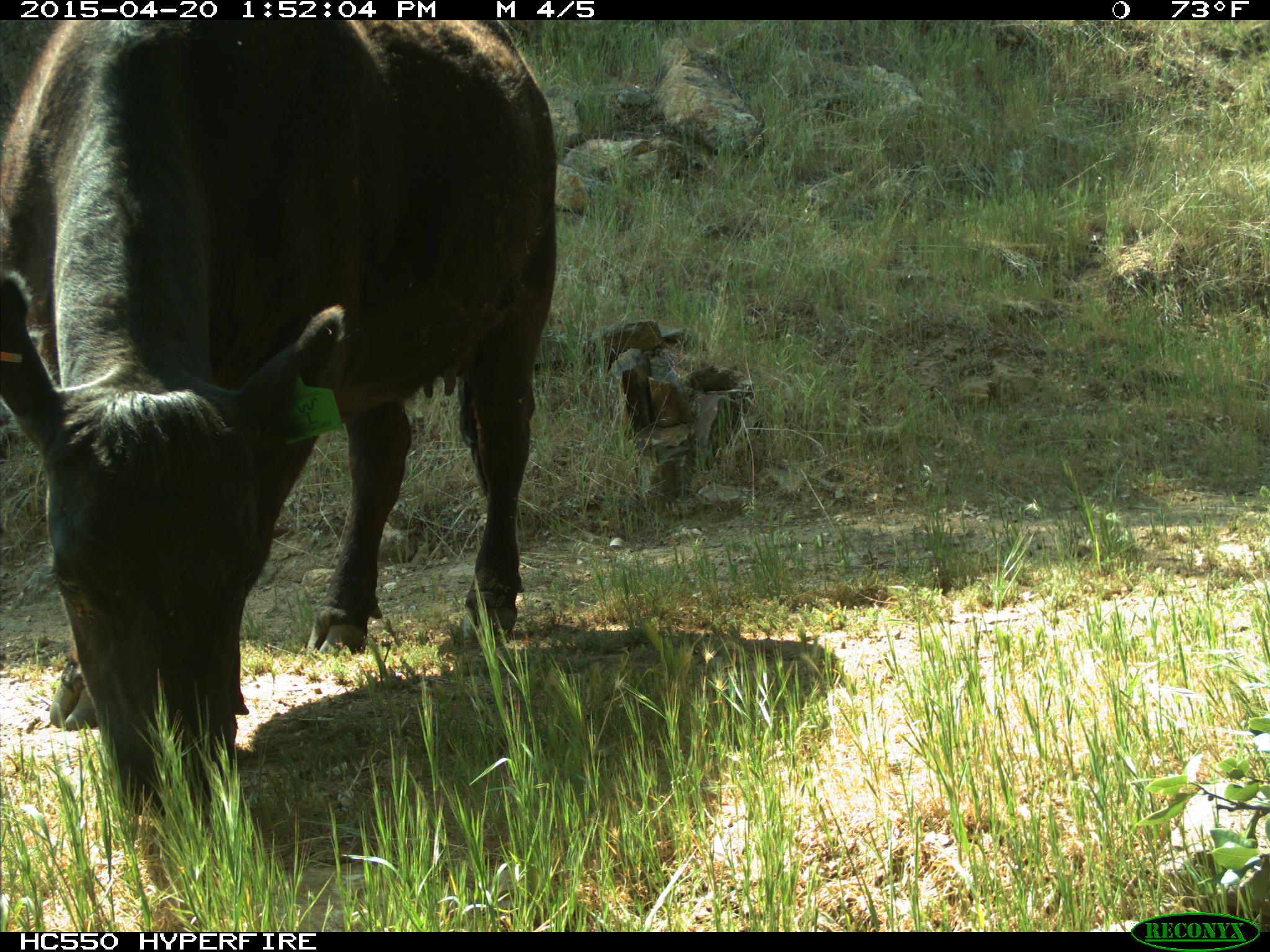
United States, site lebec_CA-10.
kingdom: Animalia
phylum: Chordata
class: Mammalia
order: Artiodactyla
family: Bovidae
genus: Bos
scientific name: Bos taurus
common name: domestic cow